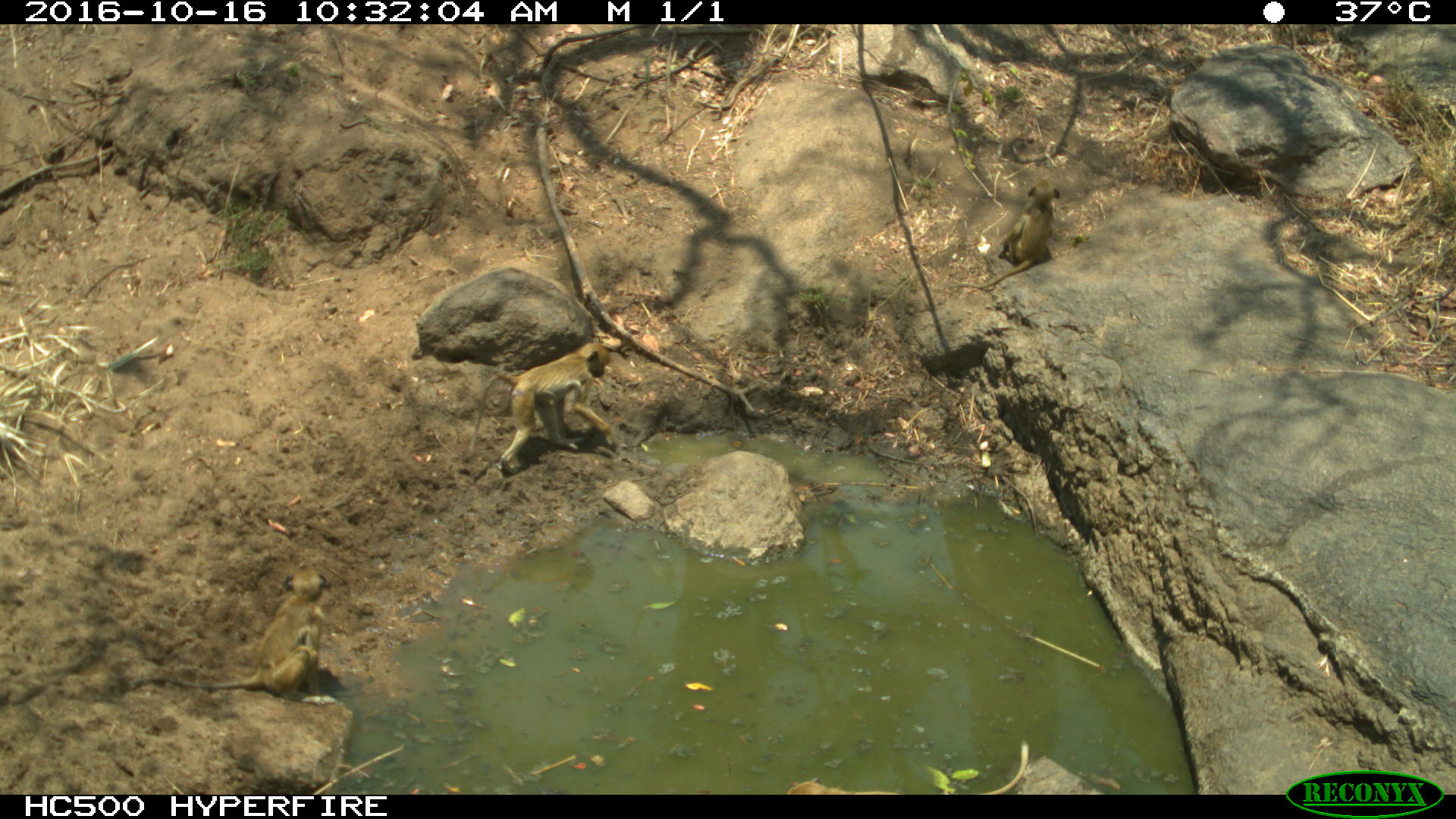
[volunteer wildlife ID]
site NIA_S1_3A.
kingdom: Animalia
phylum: Chordata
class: Mammalia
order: Primates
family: Cercopithecidae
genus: Papio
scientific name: Papio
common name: baboon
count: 3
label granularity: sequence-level